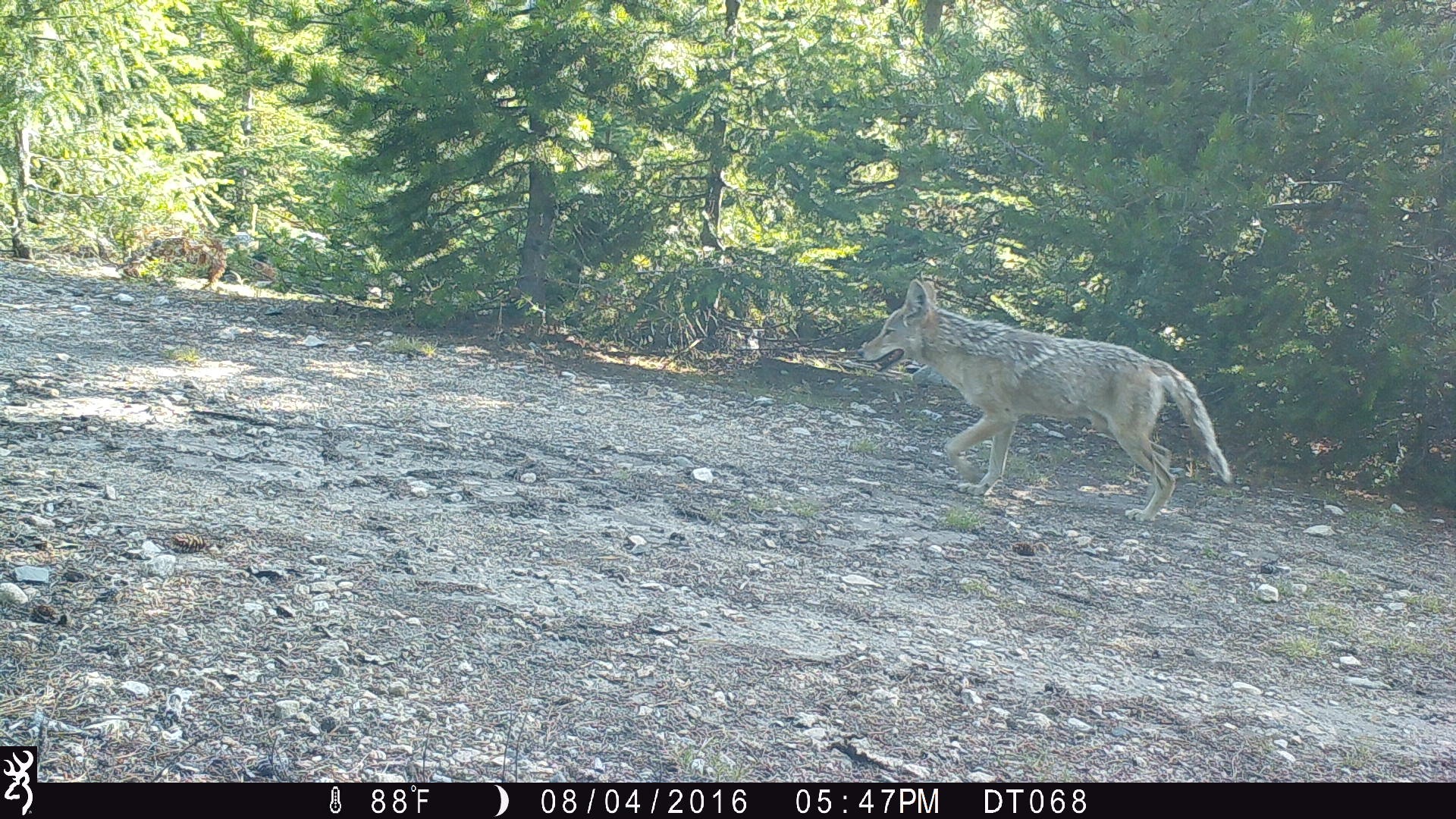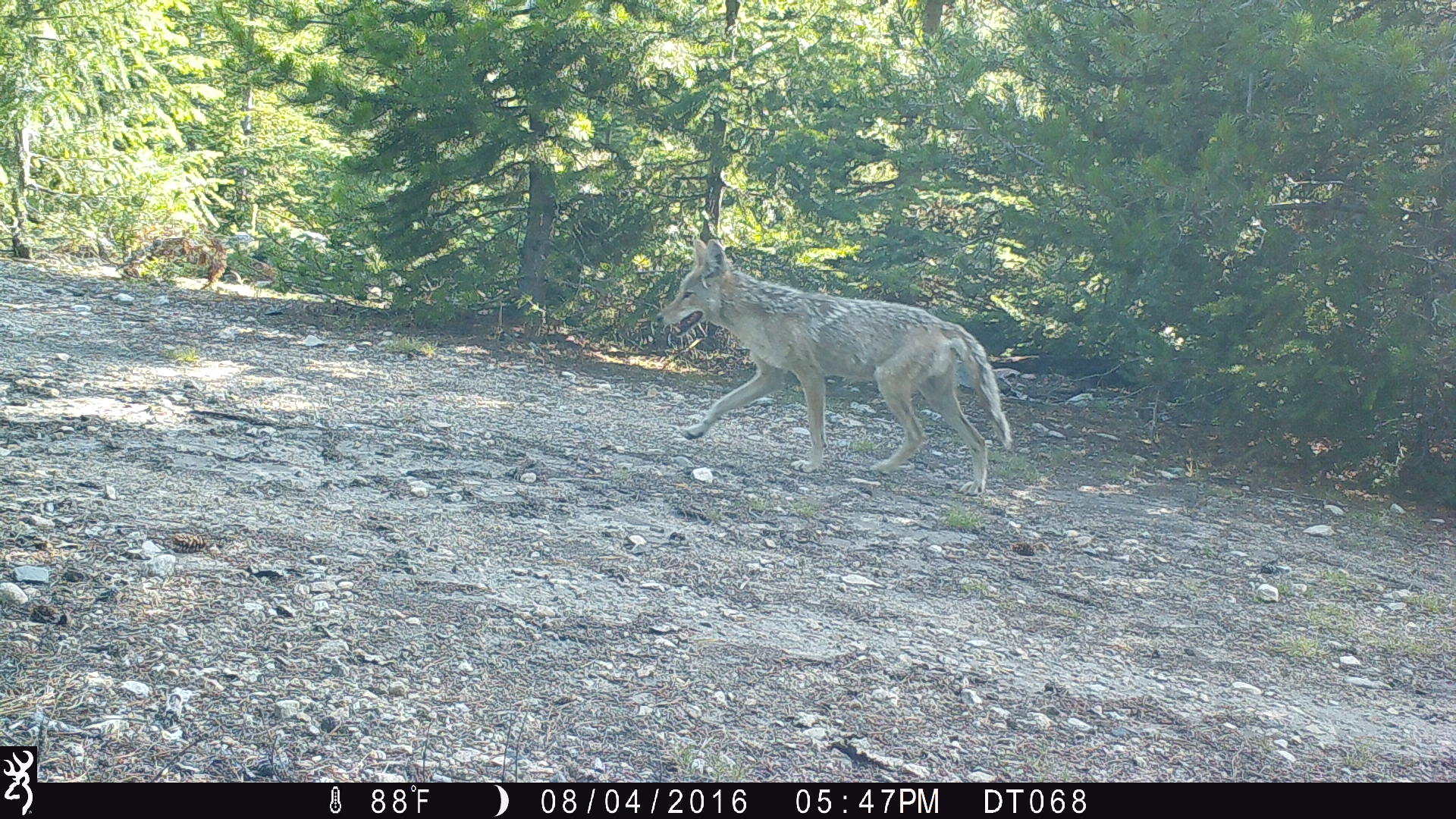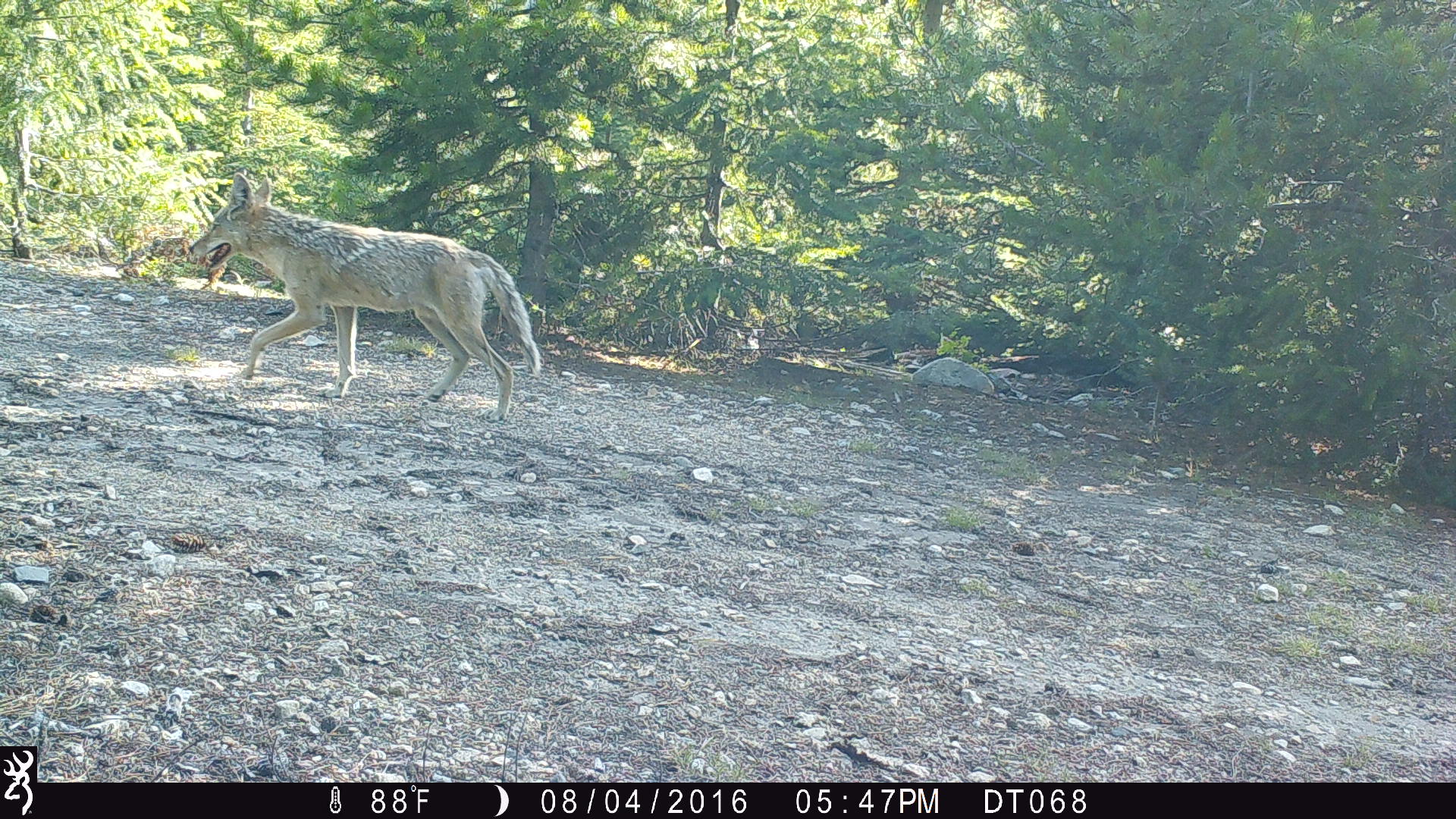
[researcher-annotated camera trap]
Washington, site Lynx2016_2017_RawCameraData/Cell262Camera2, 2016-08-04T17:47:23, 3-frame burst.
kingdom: Animalia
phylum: Chordata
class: Mammalia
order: Carnivora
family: Canidae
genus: Canis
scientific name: Canis latrans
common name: coyote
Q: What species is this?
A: Canis latrans (coyote).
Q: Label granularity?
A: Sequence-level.